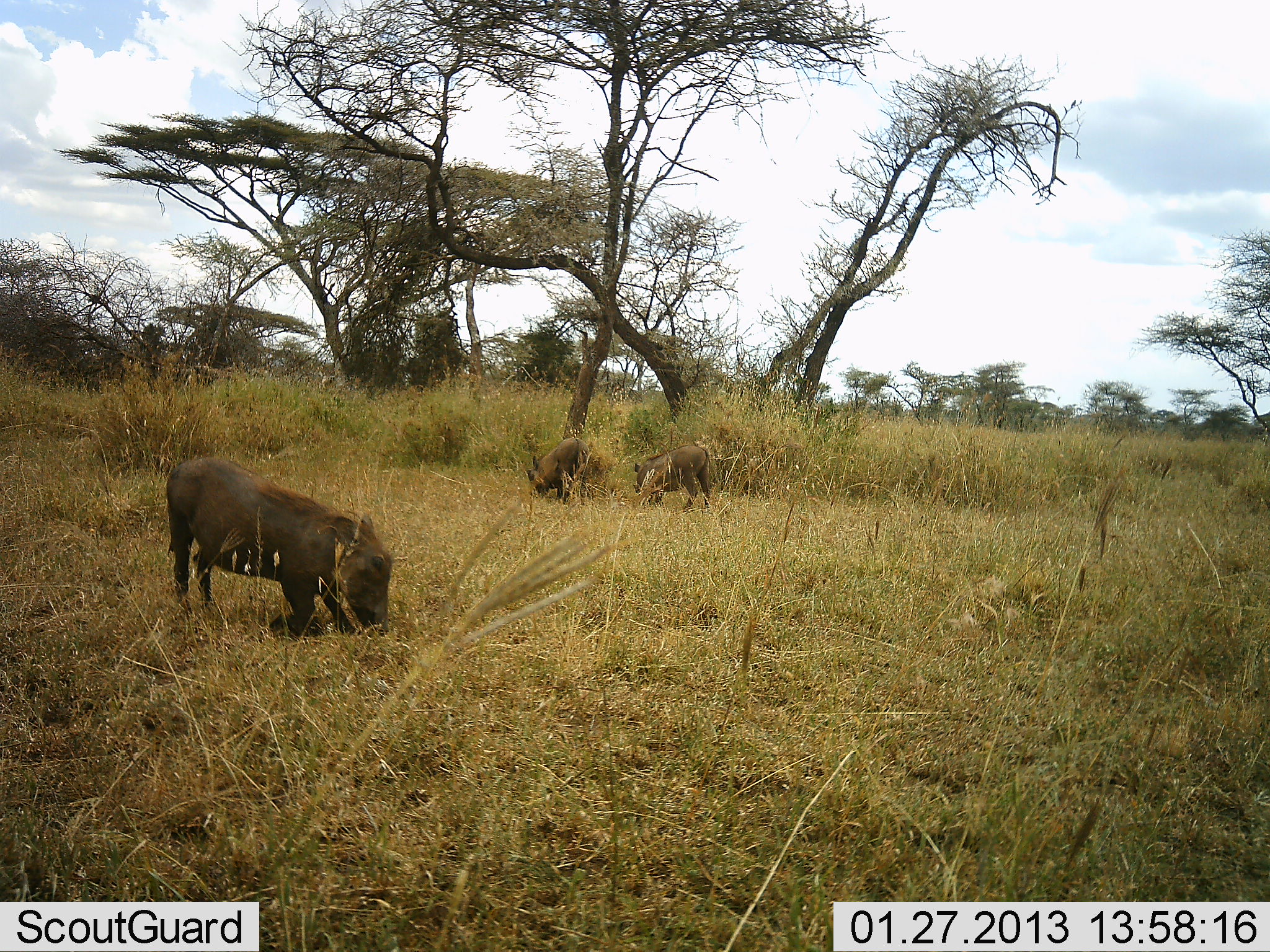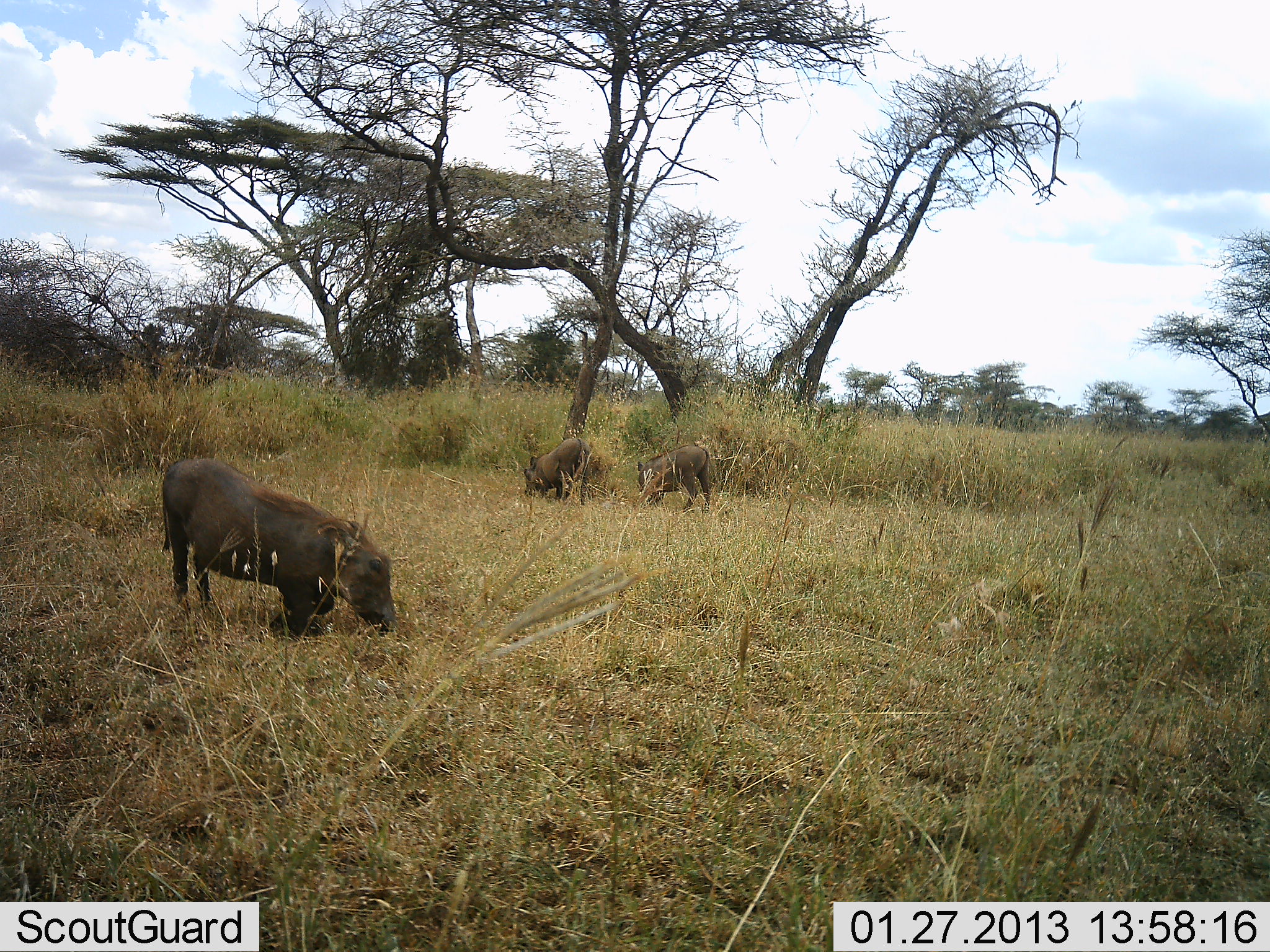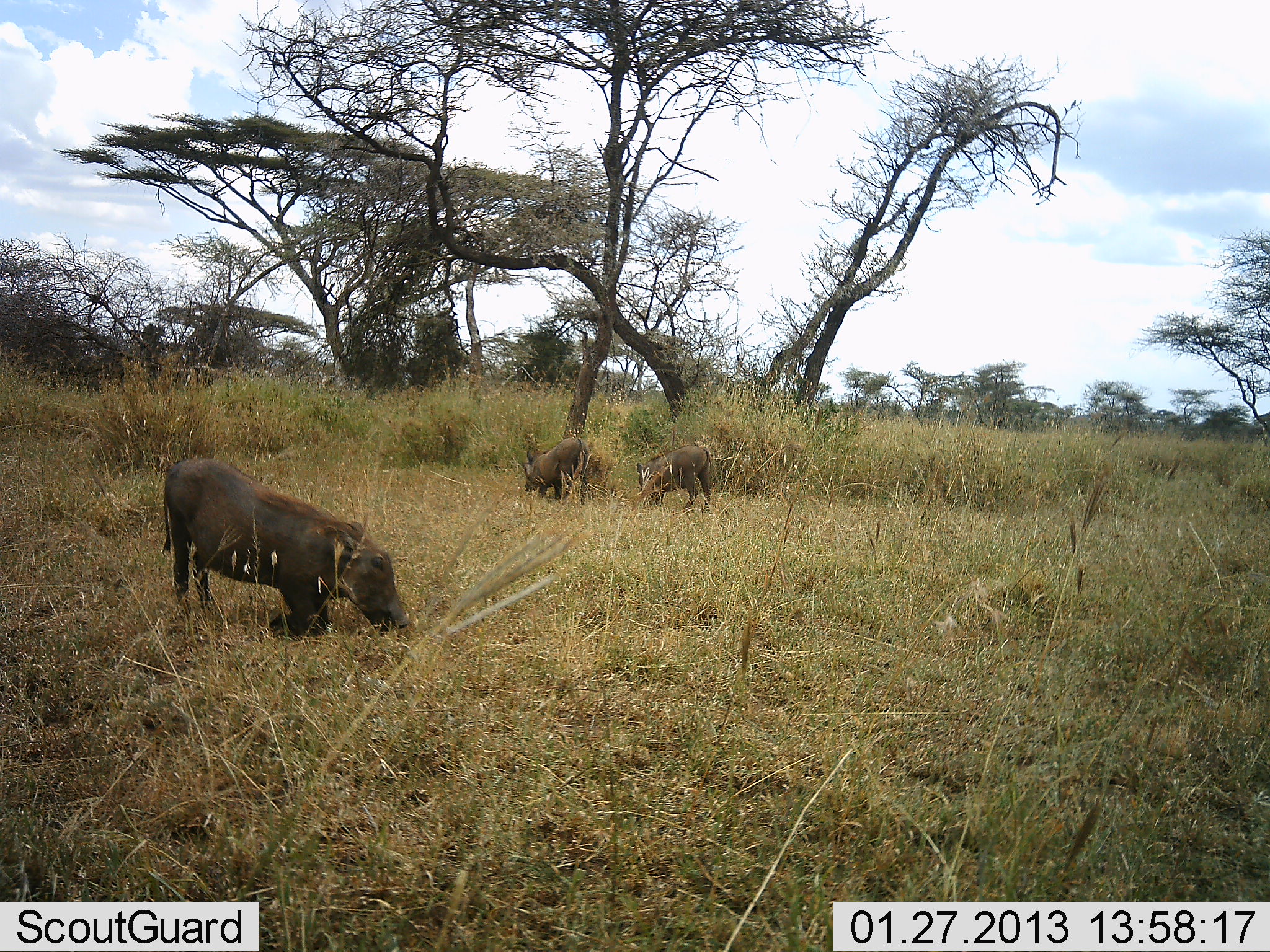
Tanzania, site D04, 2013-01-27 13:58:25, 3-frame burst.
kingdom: Animalia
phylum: Chordata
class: Mammalia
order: Artiodactyla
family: Suidae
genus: Phacochoerus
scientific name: Phacochoerus africanus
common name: warthog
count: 3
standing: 34%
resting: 5%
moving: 5%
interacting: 0%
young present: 3%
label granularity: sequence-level